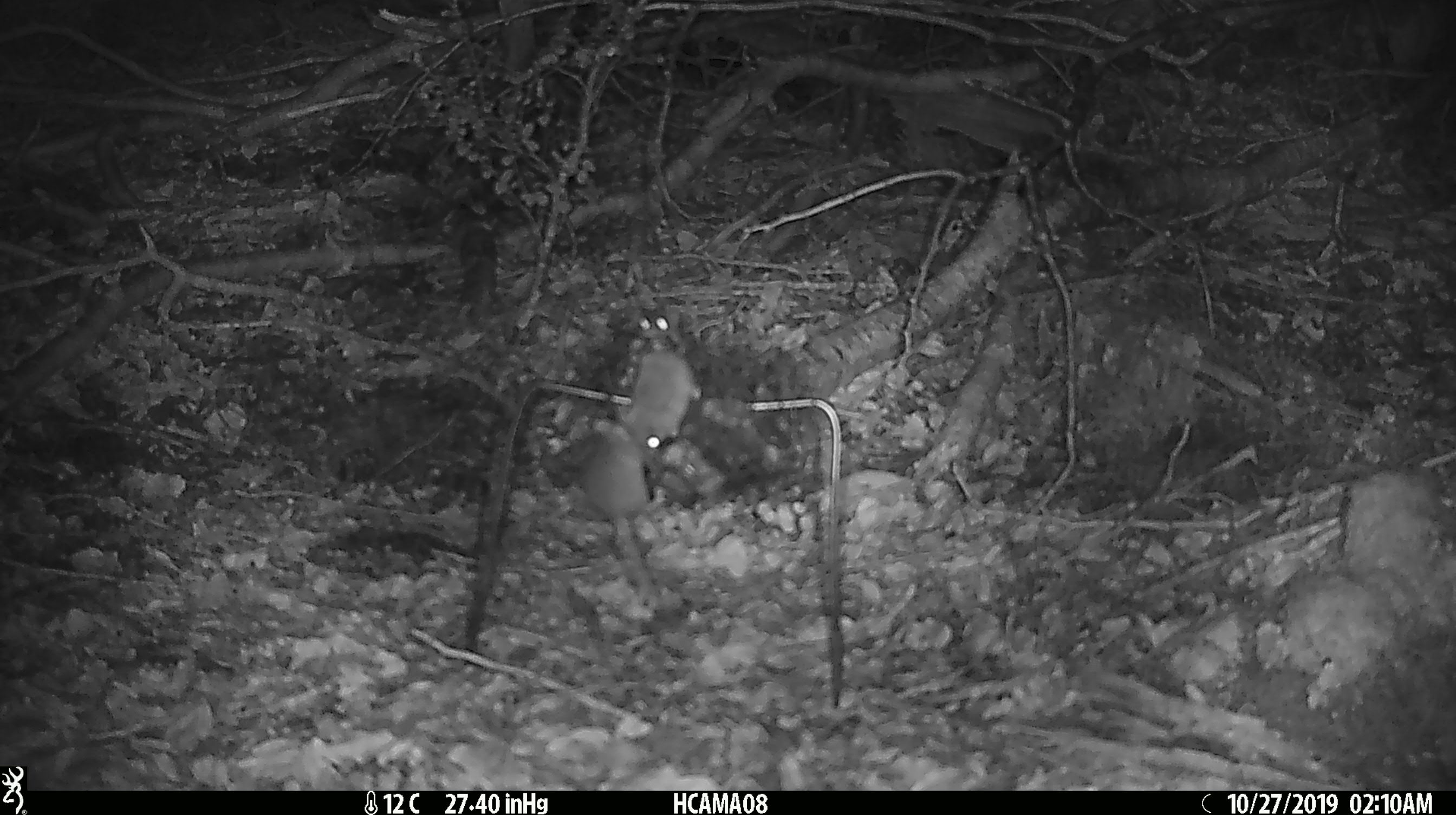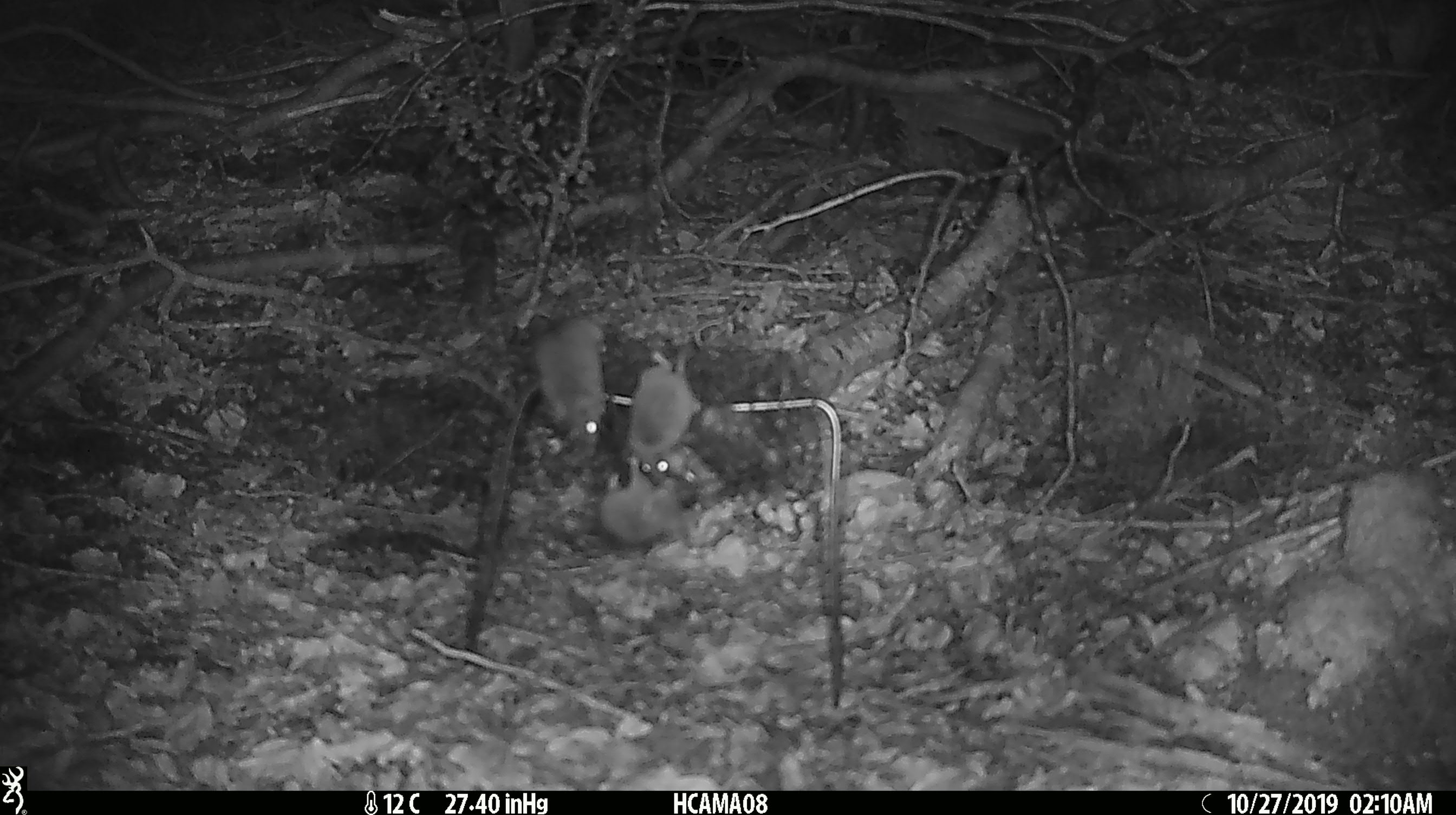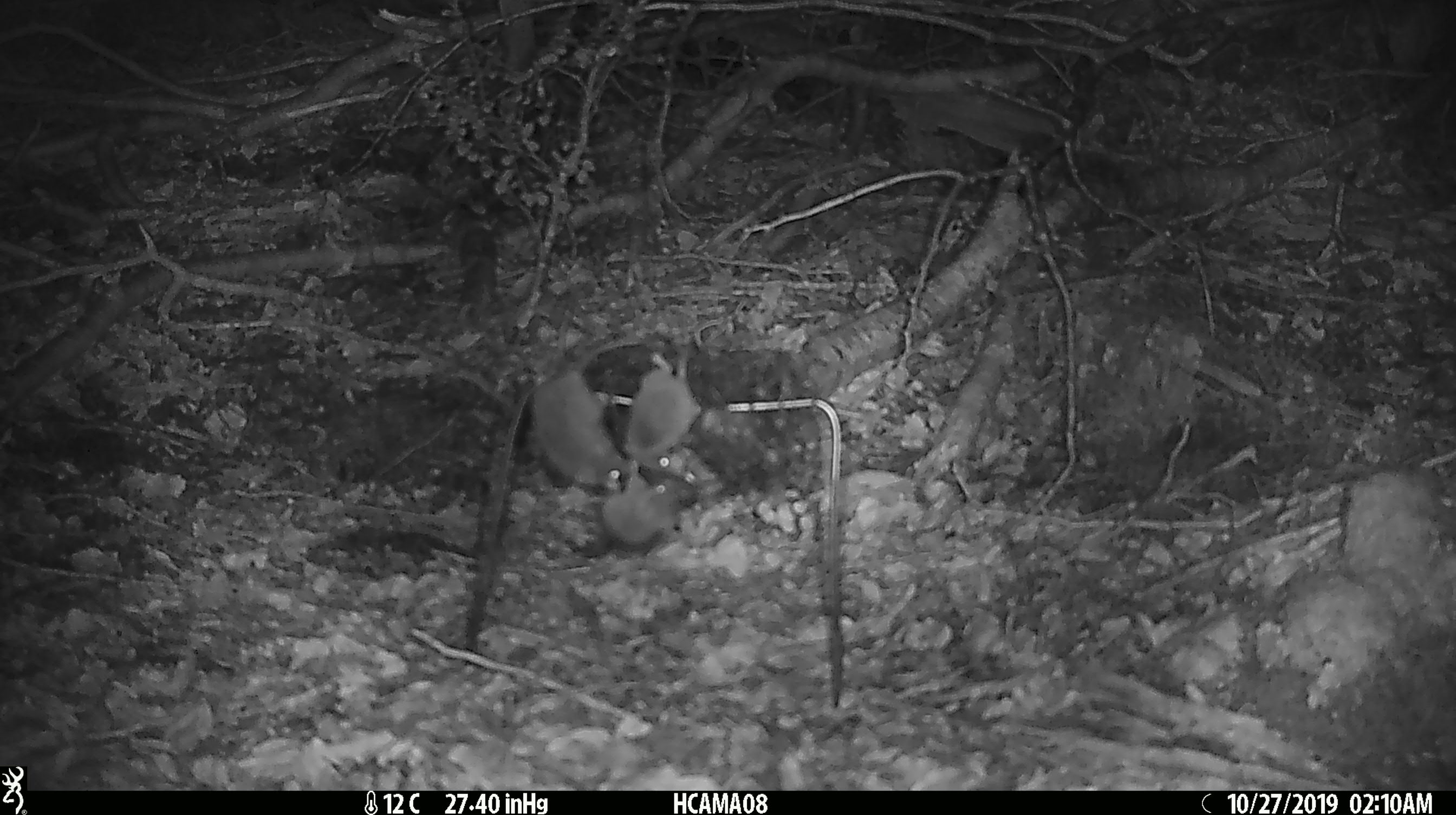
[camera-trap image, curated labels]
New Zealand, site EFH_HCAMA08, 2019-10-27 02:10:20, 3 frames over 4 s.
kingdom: Animalia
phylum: Chordata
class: Mammalia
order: Rodentia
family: Muridae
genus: Mus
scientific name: Mus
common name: mouse